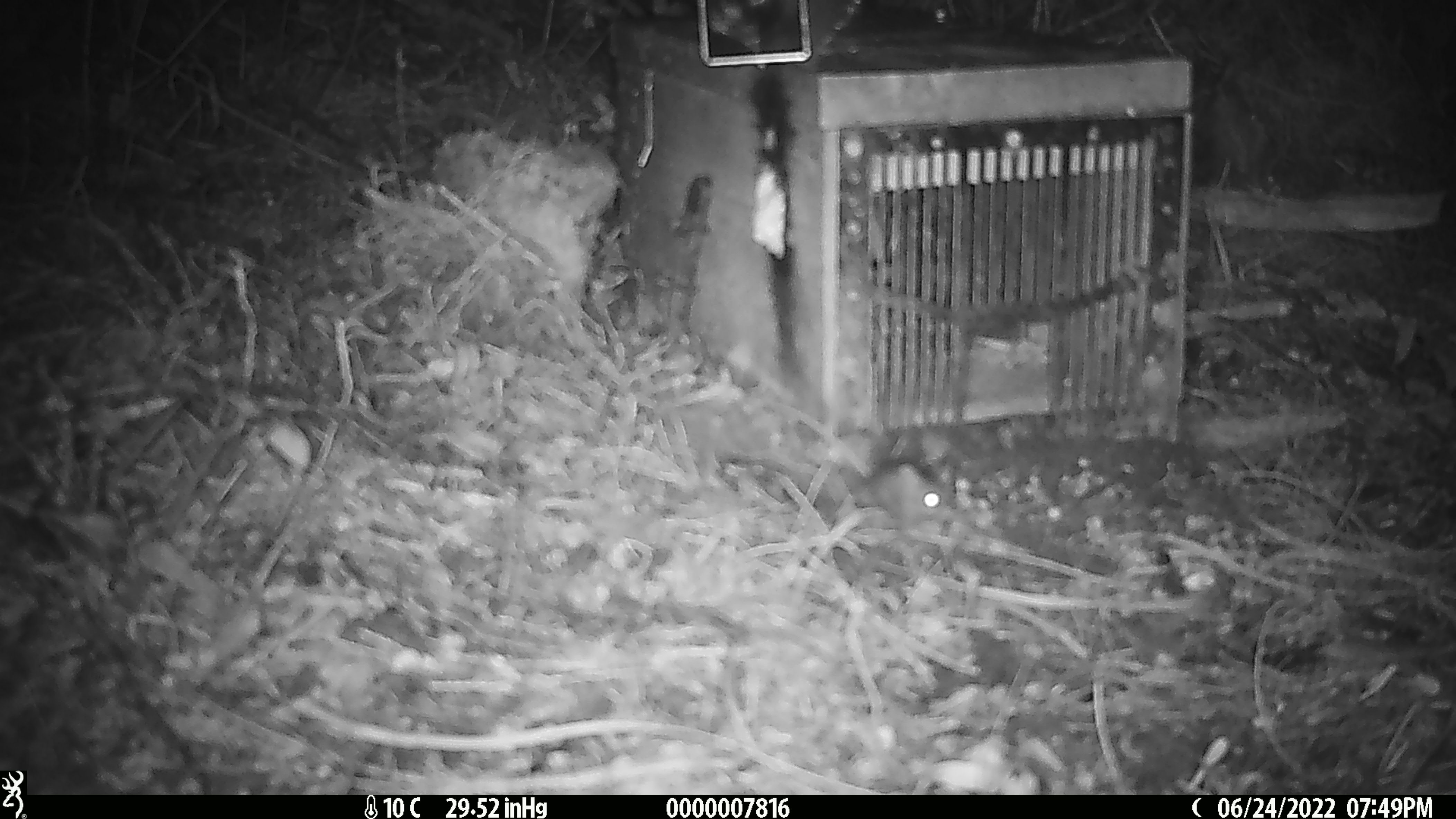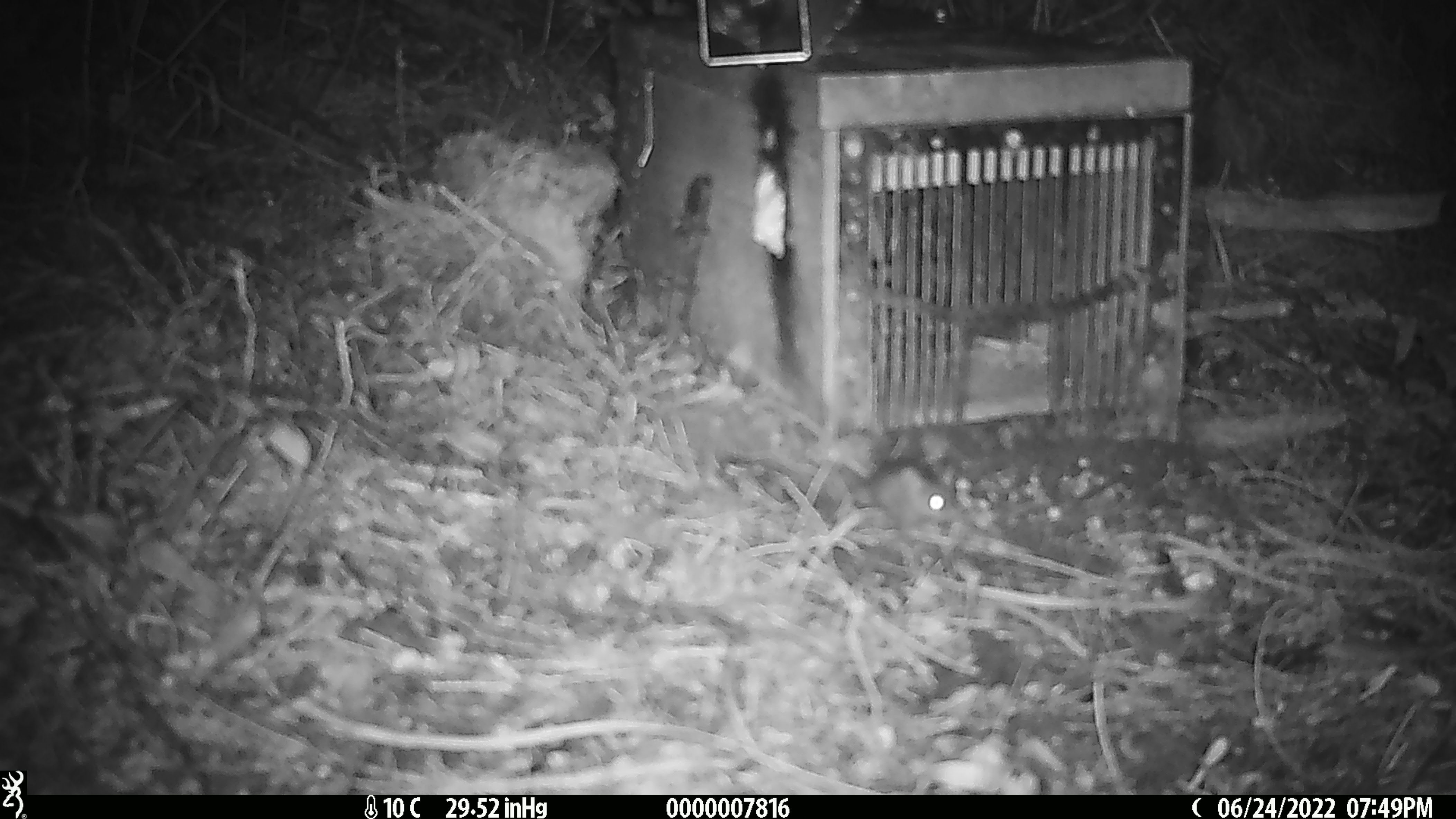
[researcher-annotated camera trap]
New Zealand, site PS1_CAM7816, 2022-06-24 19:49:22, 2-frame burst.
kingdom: Animalia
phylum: Chordata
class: Mammalia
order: Rodentia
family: Muridae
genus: Mus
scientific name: Mus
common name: mouse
Mouse (Mus).